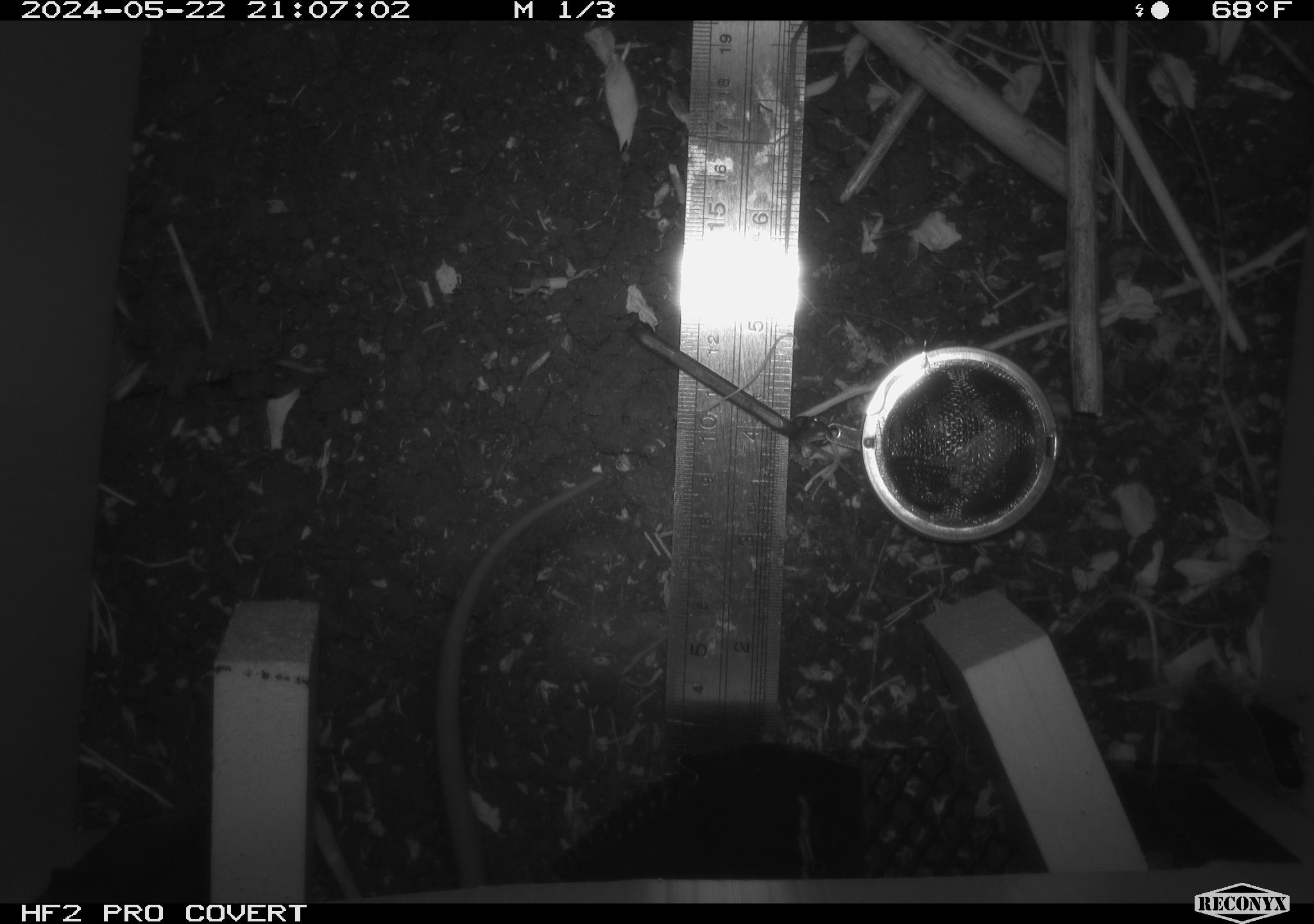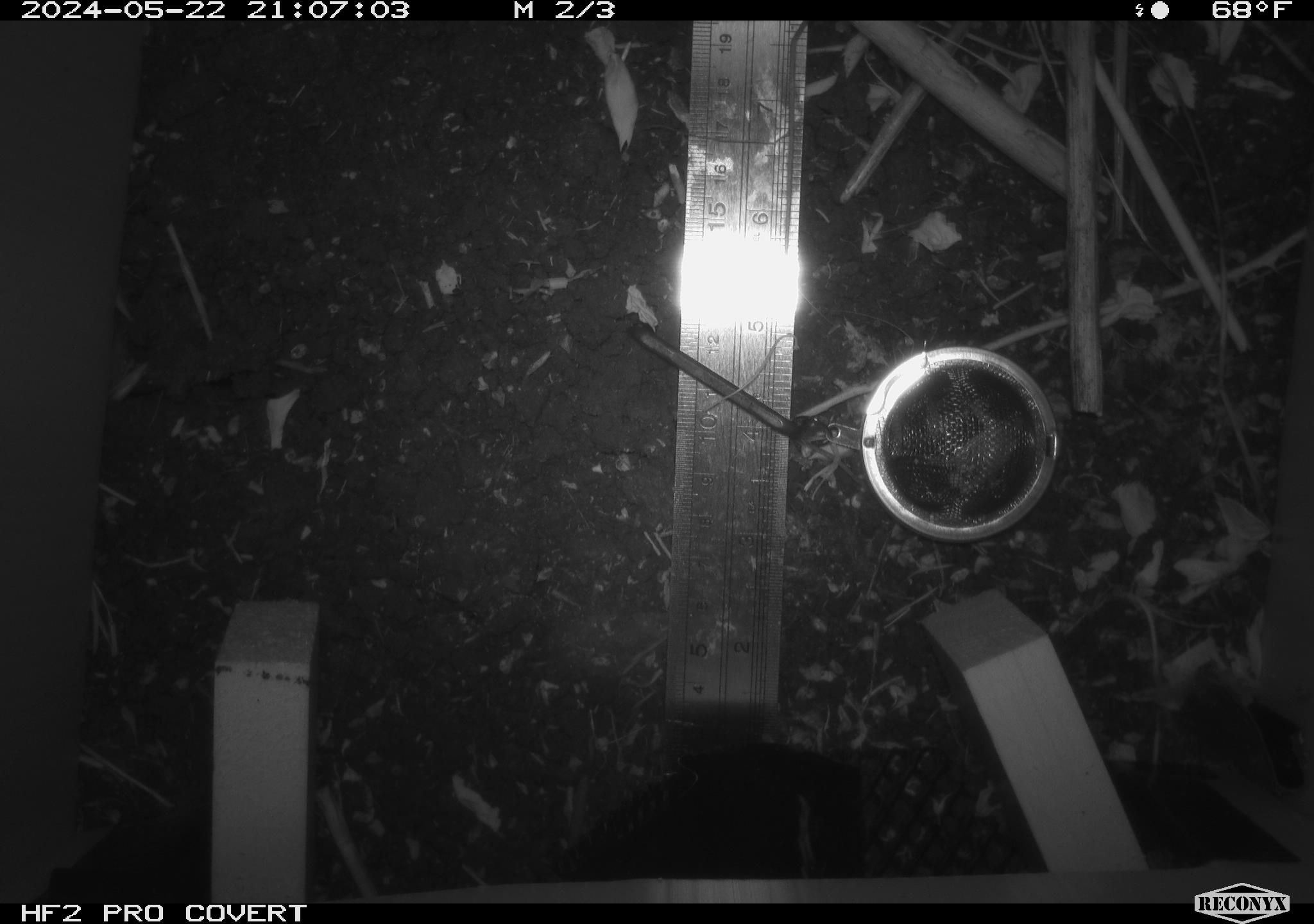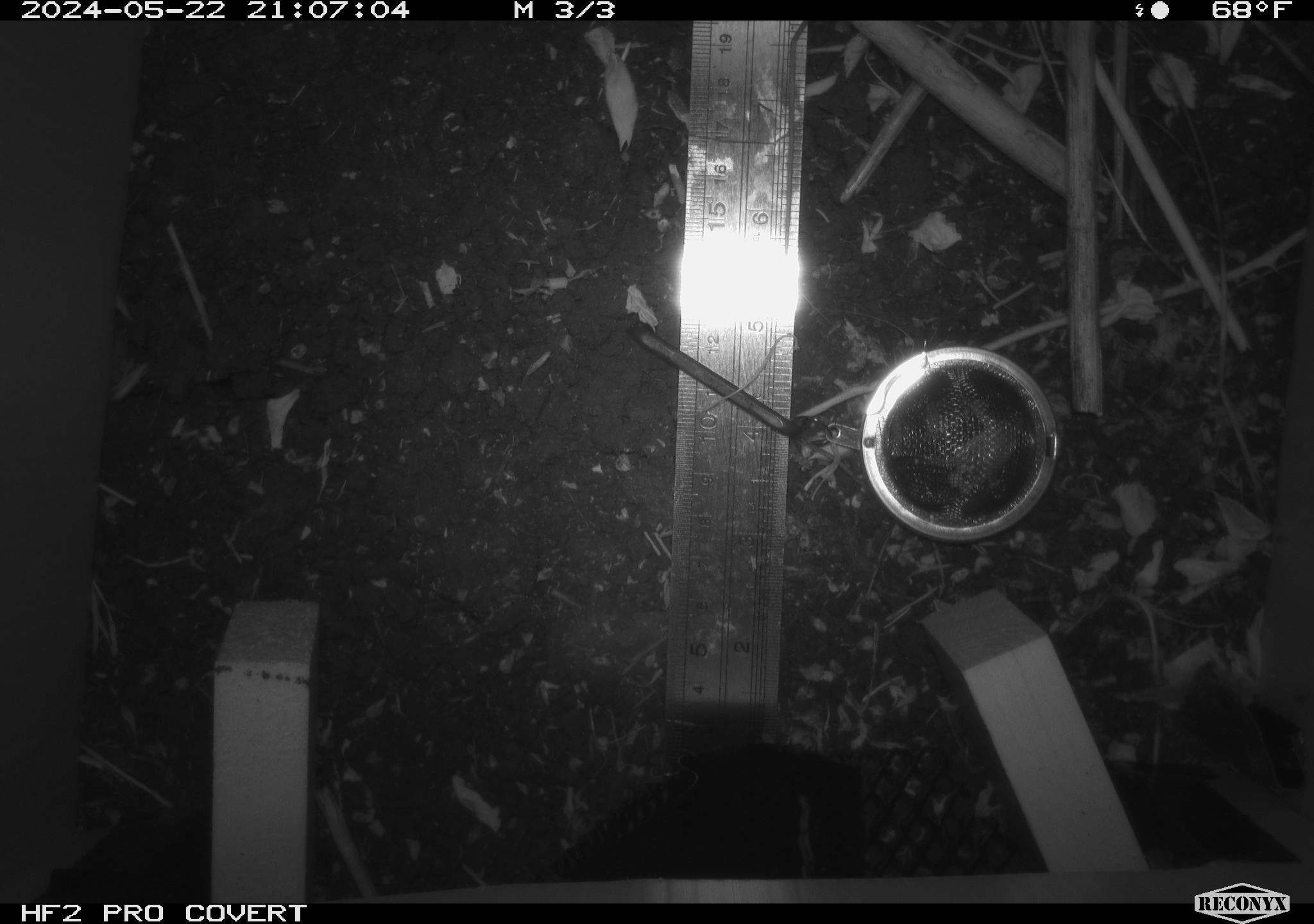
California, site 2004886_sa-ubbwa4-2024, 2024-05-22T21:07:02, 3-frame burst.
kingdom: Animalia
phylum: Chordata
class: Mammalia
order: Rodentia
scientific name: Rodentia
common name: woodrat or rat or mouse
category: woodrat or rat or mouse species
Woodrat or rat or mouse species (woodrat or rat or mouse) (Rodentia).